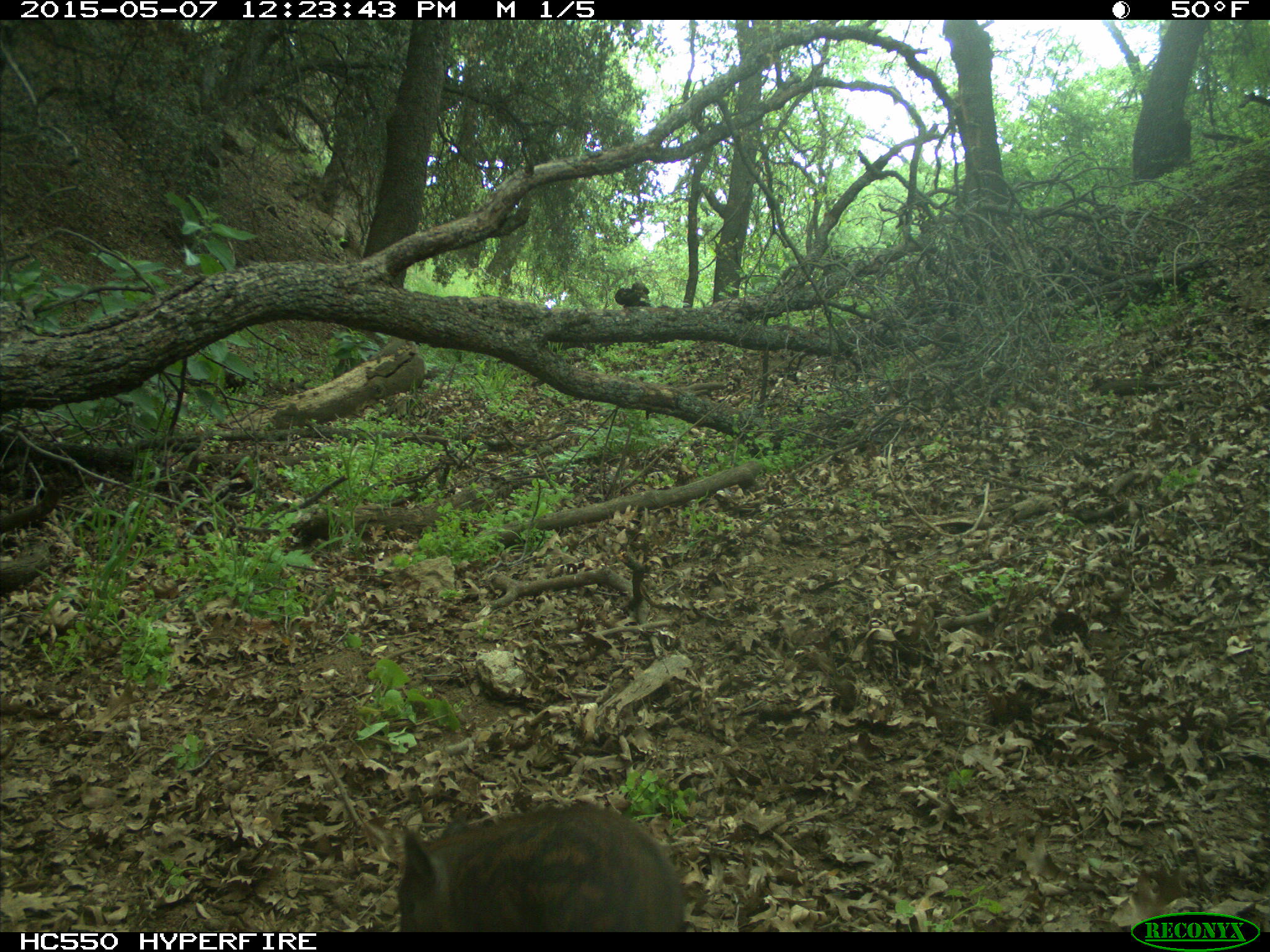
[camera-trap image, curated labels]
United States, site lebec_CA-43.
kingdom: Animalia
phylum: Chordata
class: Mammalia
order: Artiodactyla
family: Suidae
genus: Sus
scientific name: Sus scrofa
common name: wild boar